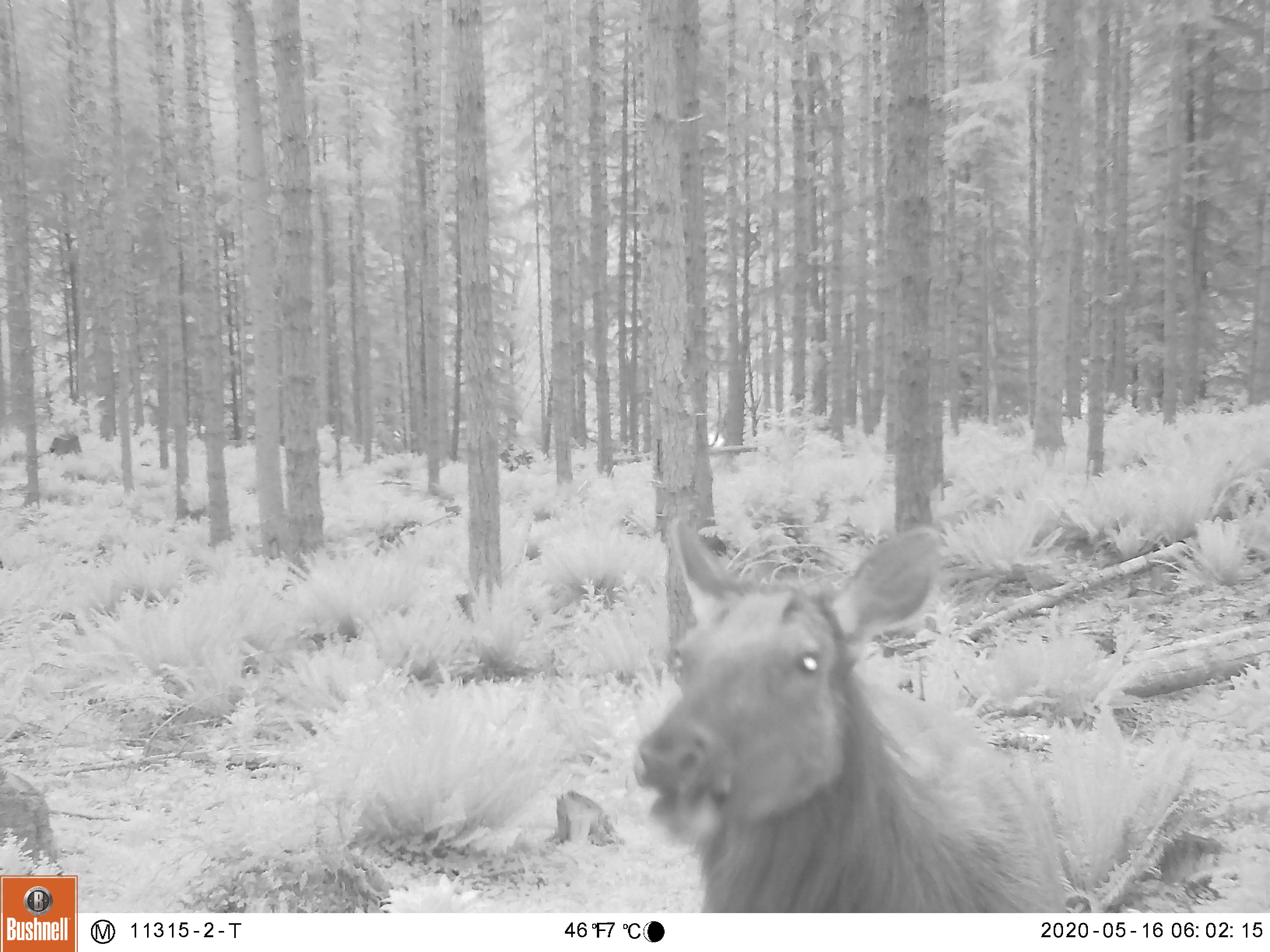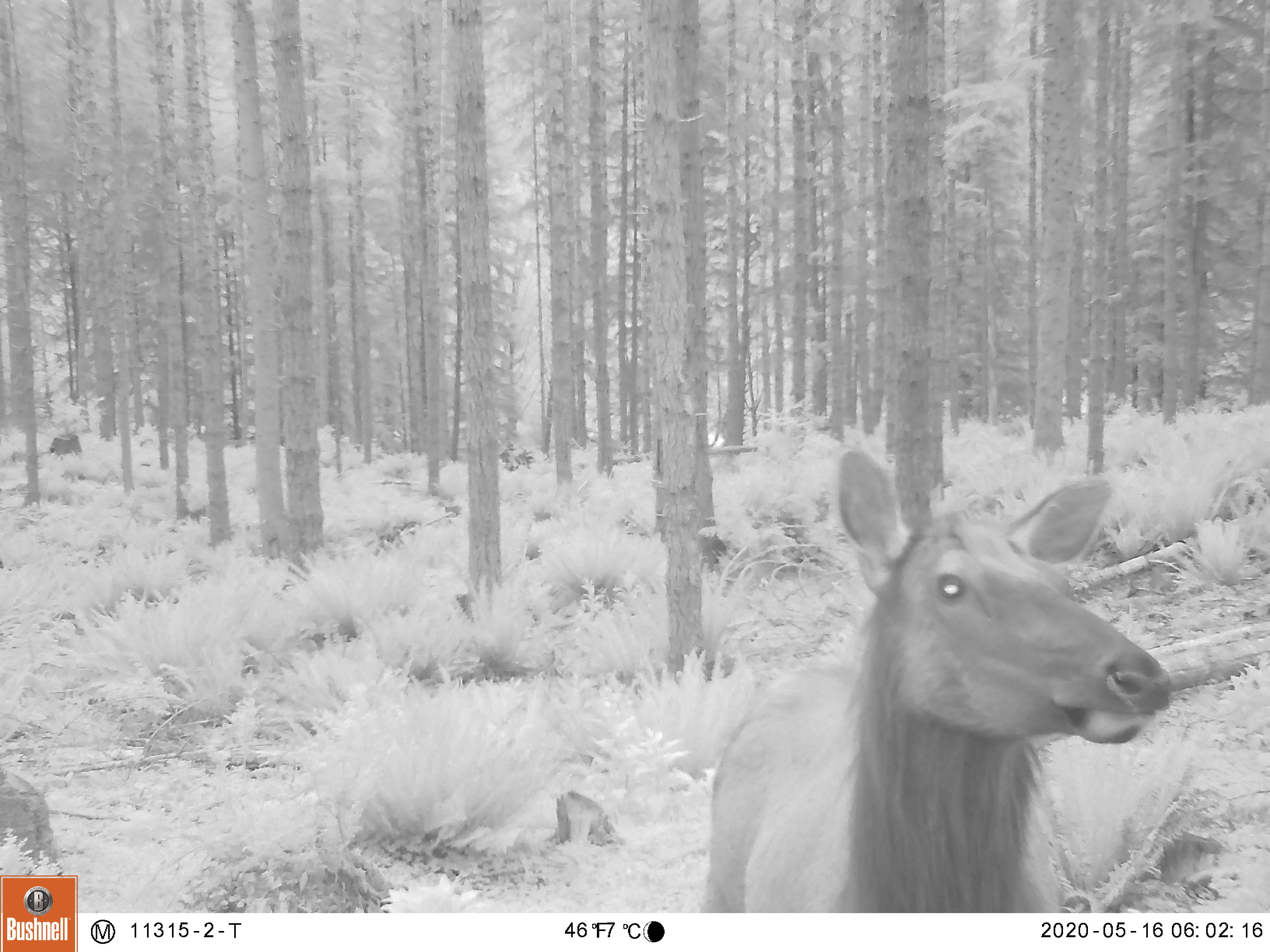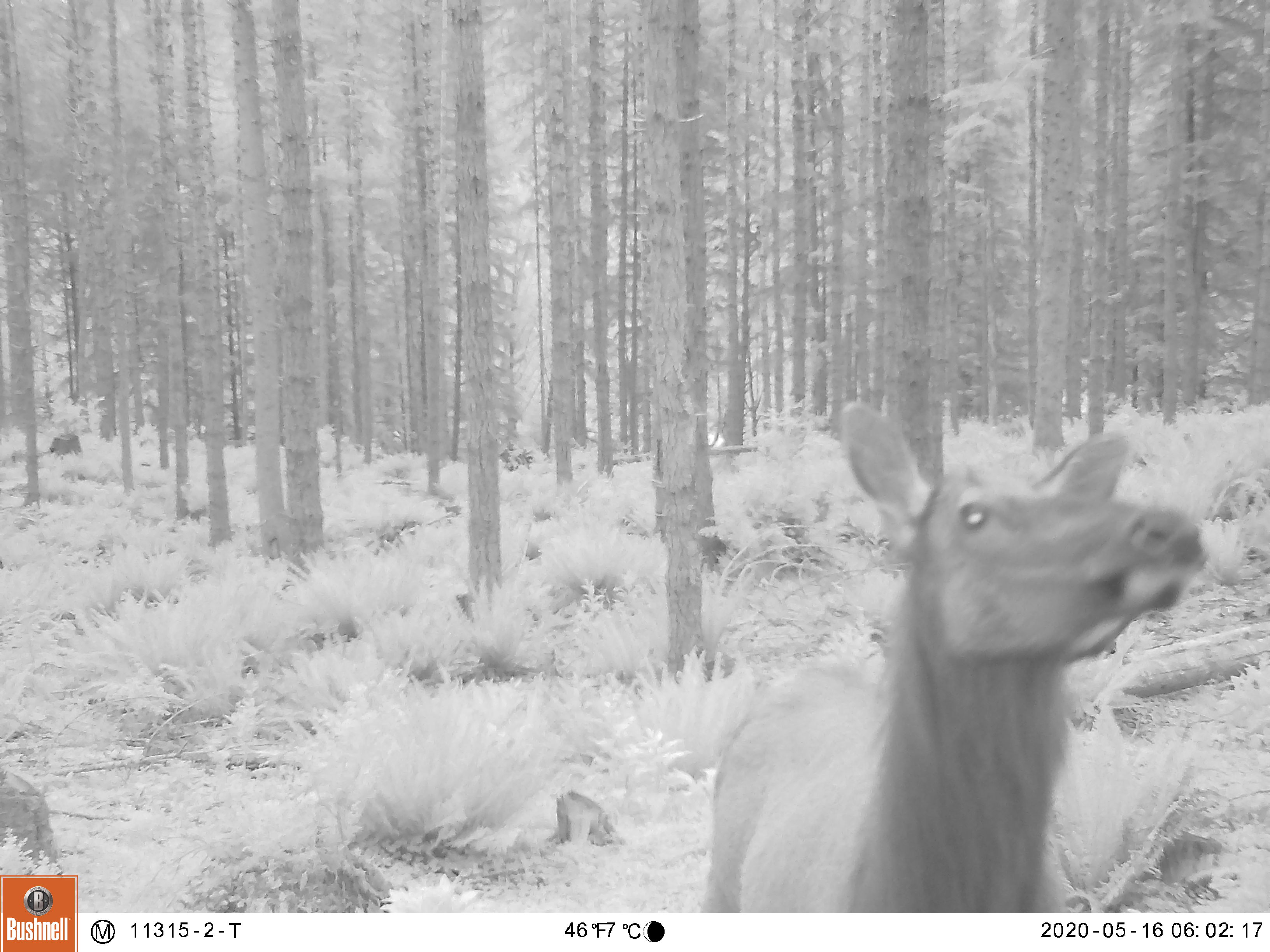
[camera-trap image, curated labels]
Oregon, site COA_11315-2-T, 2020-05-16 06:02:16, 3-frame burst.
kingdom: Animalia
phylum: Chordata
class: Mammalia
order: Artiodactyla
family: Cervidae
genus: Cervus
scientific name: Cervus canadensis roosevelti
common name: roosevelt elk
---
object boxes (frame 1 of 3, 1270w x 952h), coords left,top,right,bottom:
roosevelt elk: 631,501,1076,904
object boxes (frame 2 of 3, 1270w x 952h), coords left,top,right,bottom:
roosevelt elk: 691,450,1189,904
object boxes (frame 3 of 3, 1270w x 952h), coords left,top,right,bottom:
roosevelt elk: 695,397,1218,900